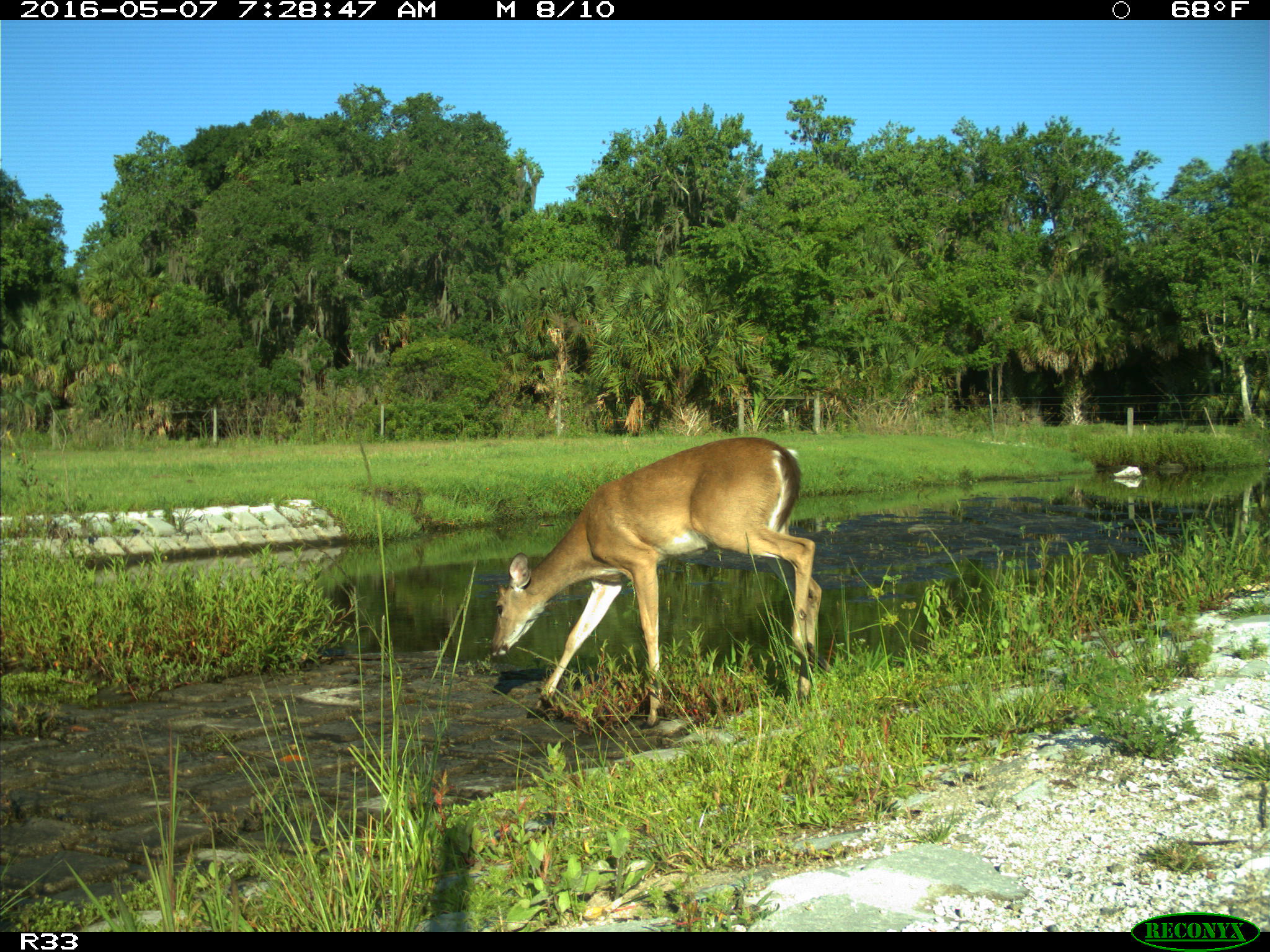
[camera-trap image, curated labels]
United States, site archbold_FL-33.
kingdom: Animalia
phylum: Chordata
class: Mammalia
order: Artiodactyla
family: Cervidae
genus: Odocoileus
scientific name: Odocoileus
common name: deer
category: unidentified deer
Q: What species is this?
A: Unidentified deer (deer) (Odocoileus).